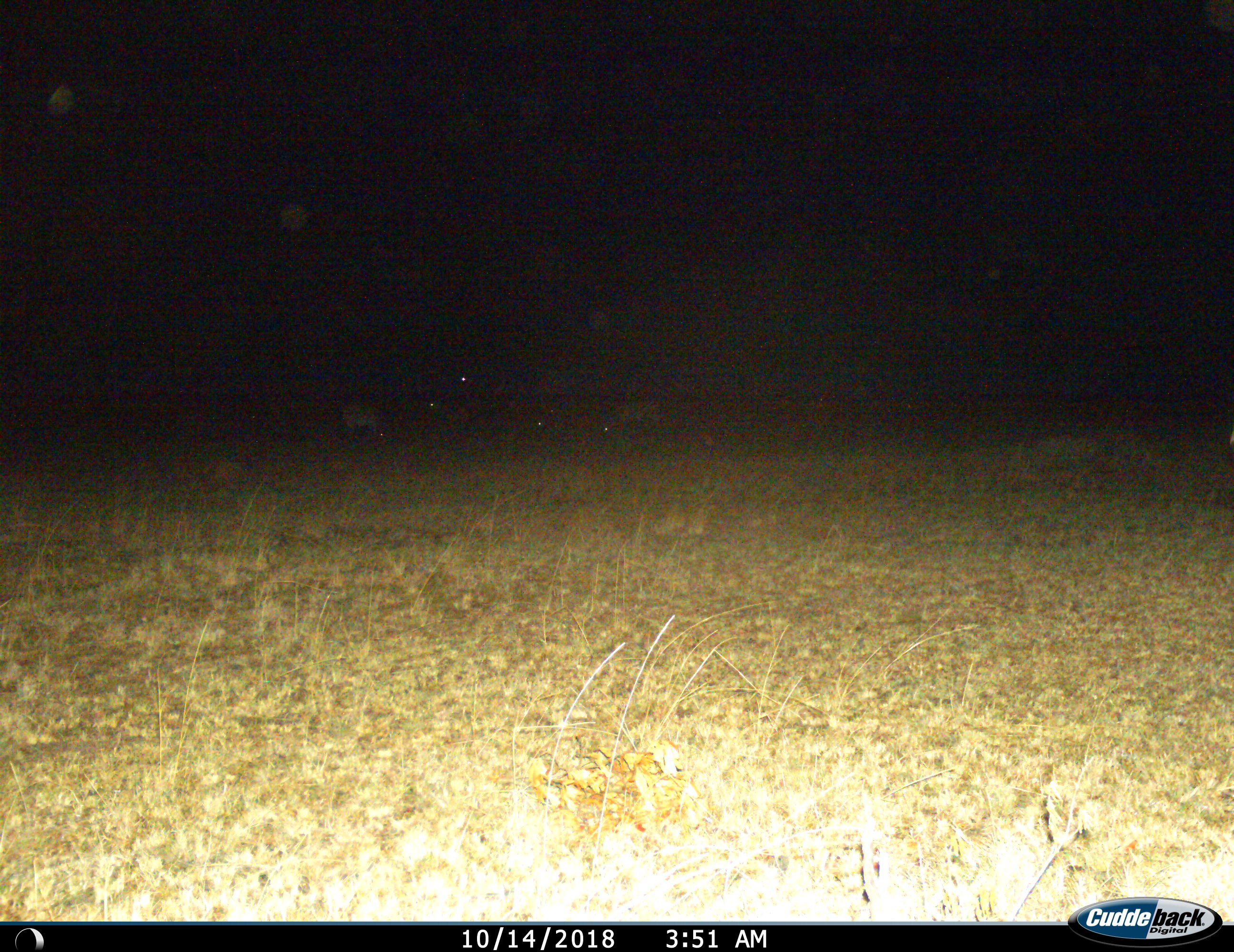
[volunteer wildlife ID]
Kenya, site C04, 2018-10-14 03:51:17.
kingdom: Animalia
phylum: Chordata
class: Mammalia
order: Artiodactyla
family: Bovidae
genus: Connochaetes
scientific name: Connochaetes taurinus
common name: common wildebeest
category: wildebeest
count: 5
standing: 50%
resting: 0%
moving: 0%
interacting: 0%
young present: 0%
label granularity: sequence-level